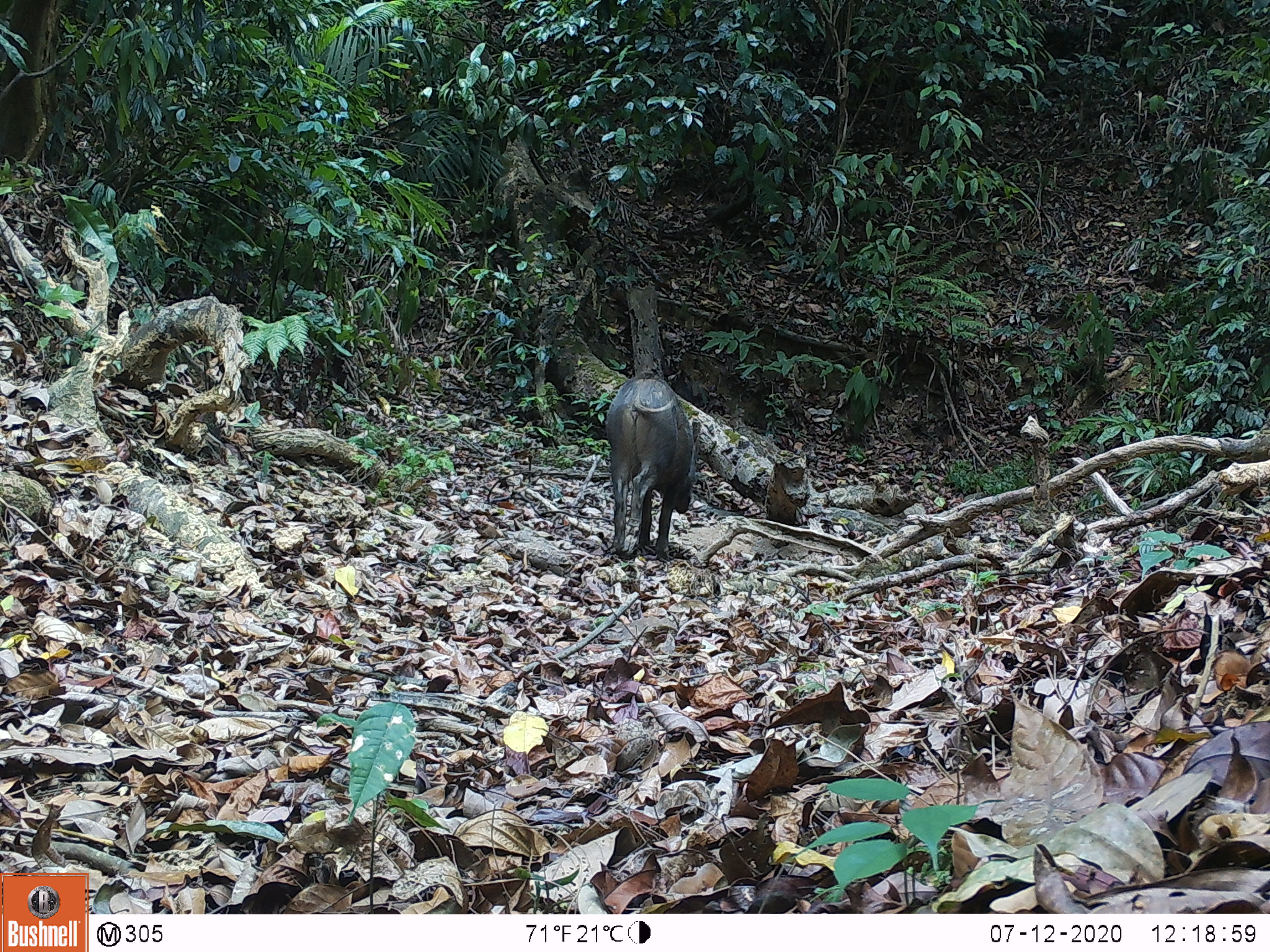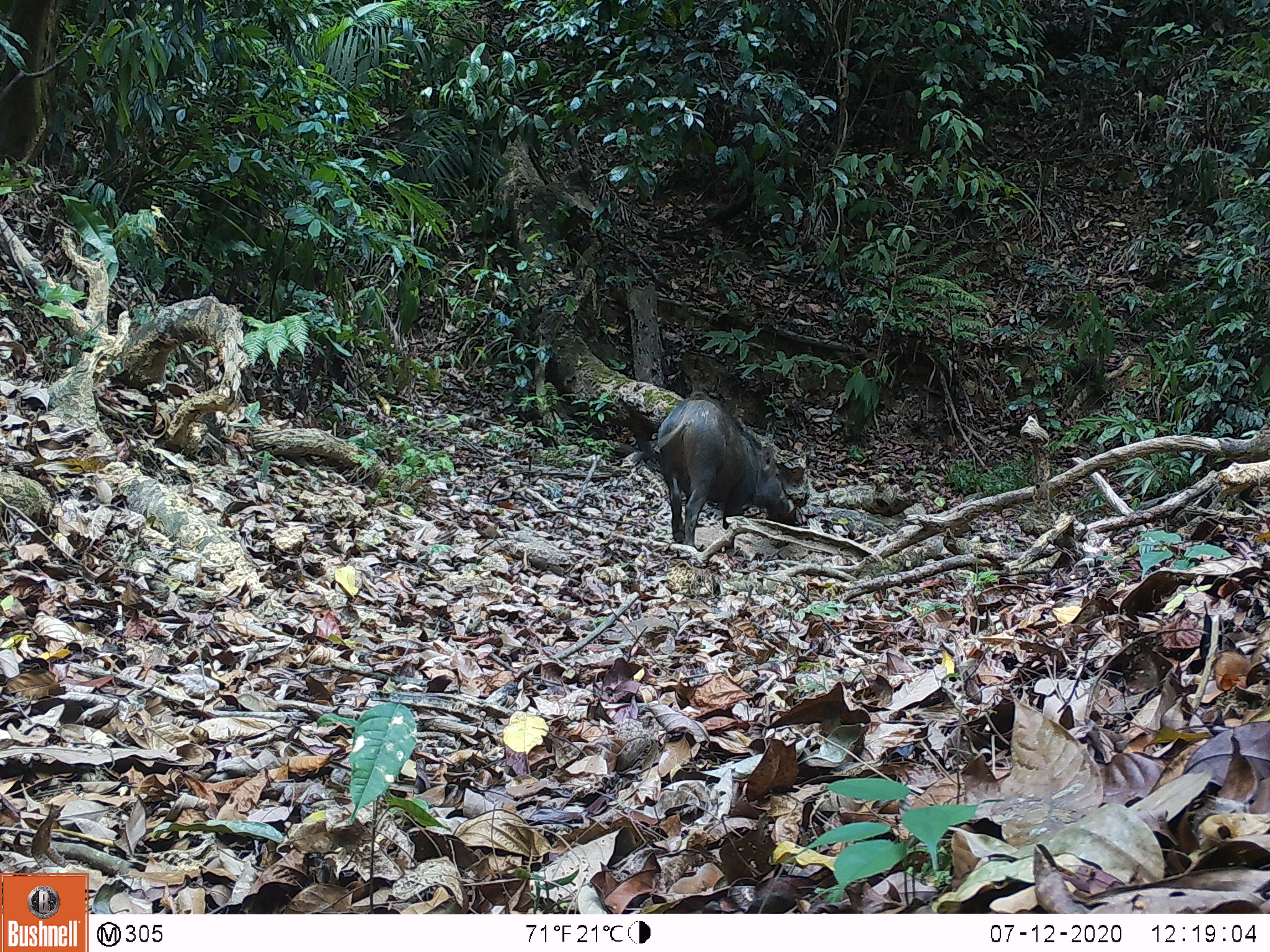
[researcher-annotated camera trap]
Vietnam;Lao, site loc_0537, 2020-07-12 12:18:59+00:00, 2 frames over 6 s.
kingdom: Animalia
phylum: Chordata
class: Mammalia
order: Artiodactyla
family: Suidae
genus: Sus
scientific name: Sus scrofa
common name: eurasian wild pig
Eurasian wild pig (Sus scrofa). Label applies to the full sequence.